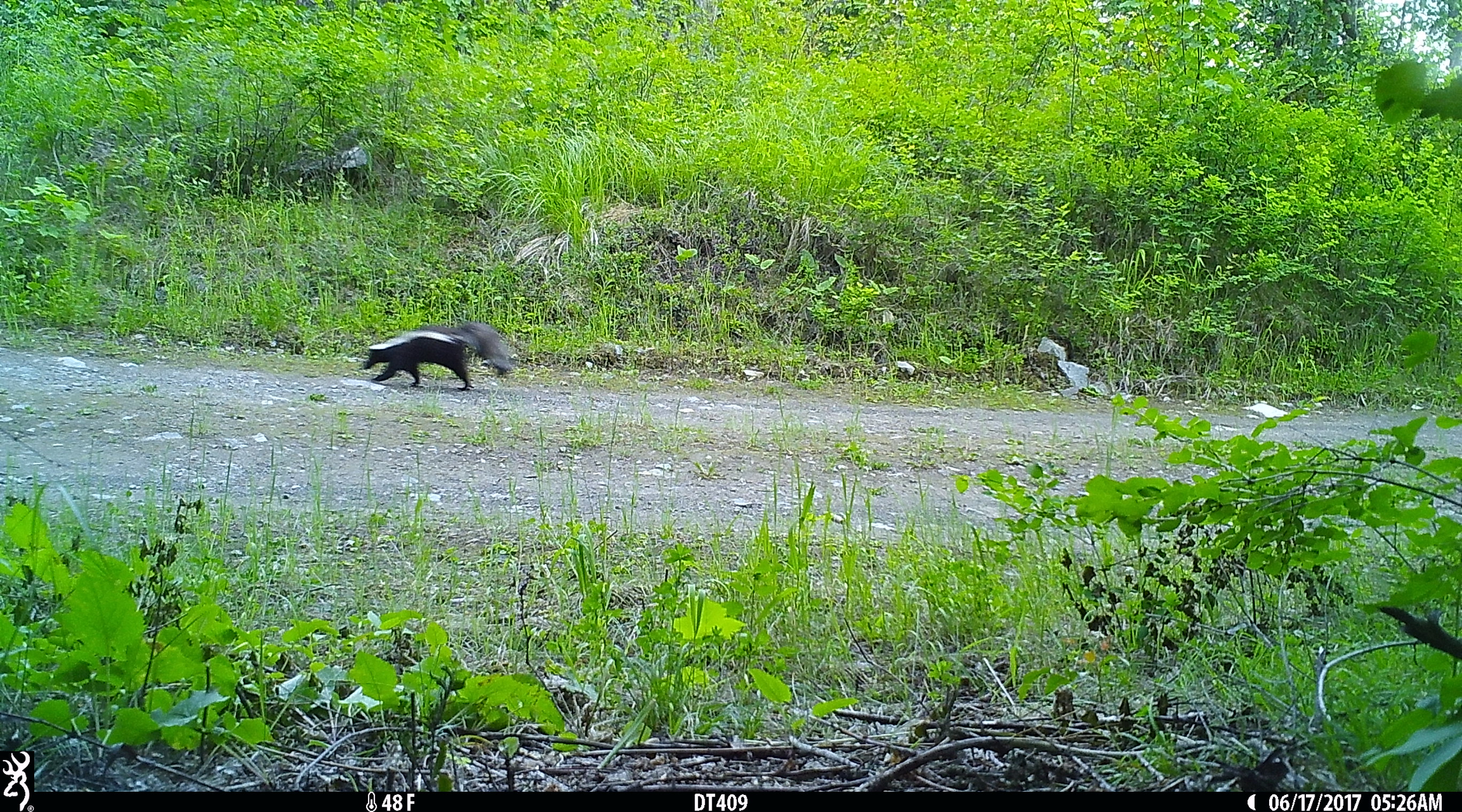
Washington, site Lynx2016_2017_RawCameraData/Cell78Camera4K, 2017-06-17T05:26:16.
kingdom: Animalia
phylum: Chordata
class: Mammalia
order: Carnivora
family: Mephitidae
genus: Mephitis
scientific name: Mephitis mephitis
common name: striped skunk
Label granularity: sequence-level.